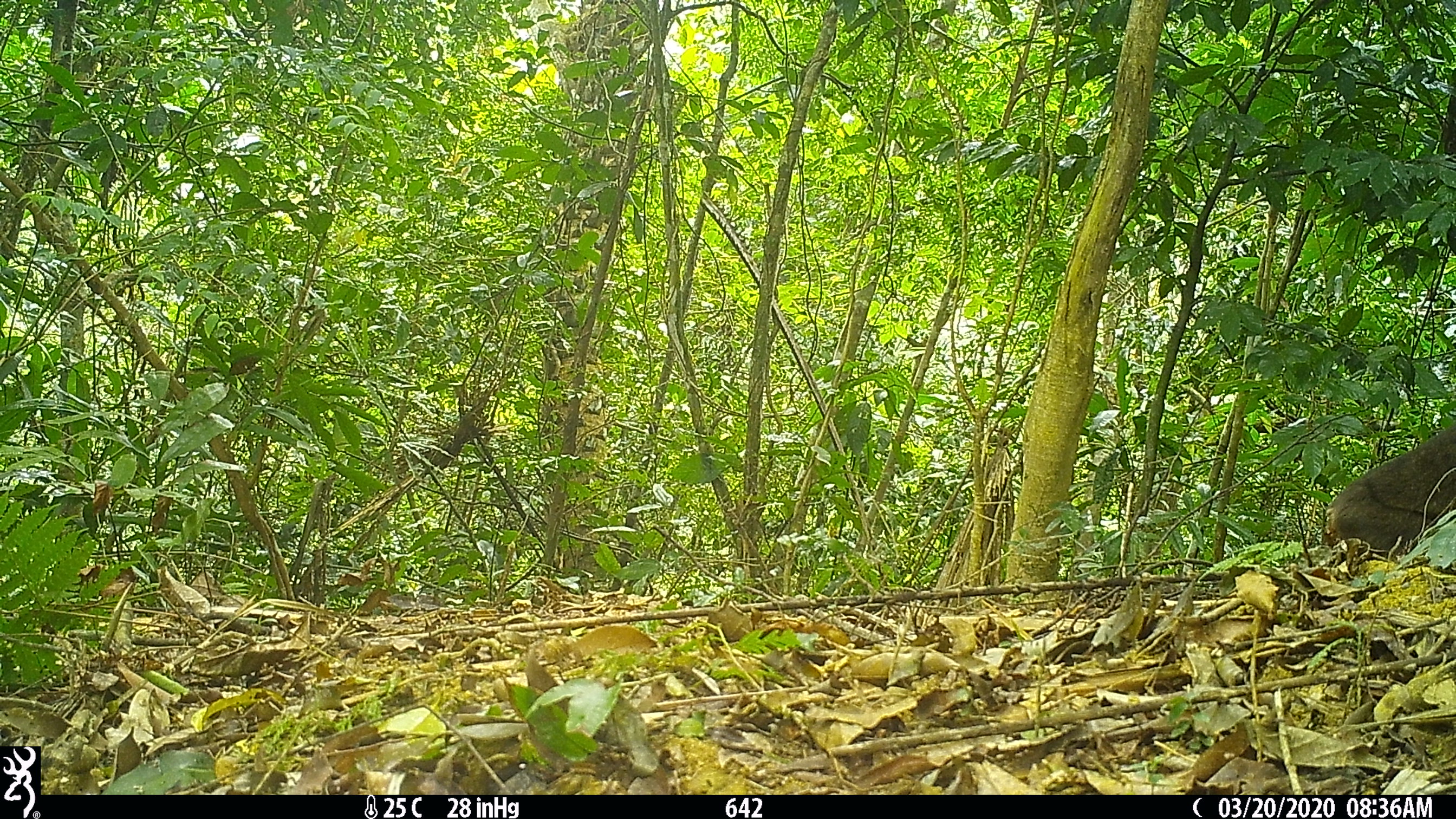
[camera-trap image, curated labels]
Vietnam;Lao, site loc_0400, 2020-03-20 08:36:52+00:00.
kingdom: Animalia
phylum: Chordata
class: Mammalia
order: Primates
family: Cercopithecidae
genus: Macaca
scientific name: Macaca arctoides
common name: stump-tailed macaque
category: stump tailed macaque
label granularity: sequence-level